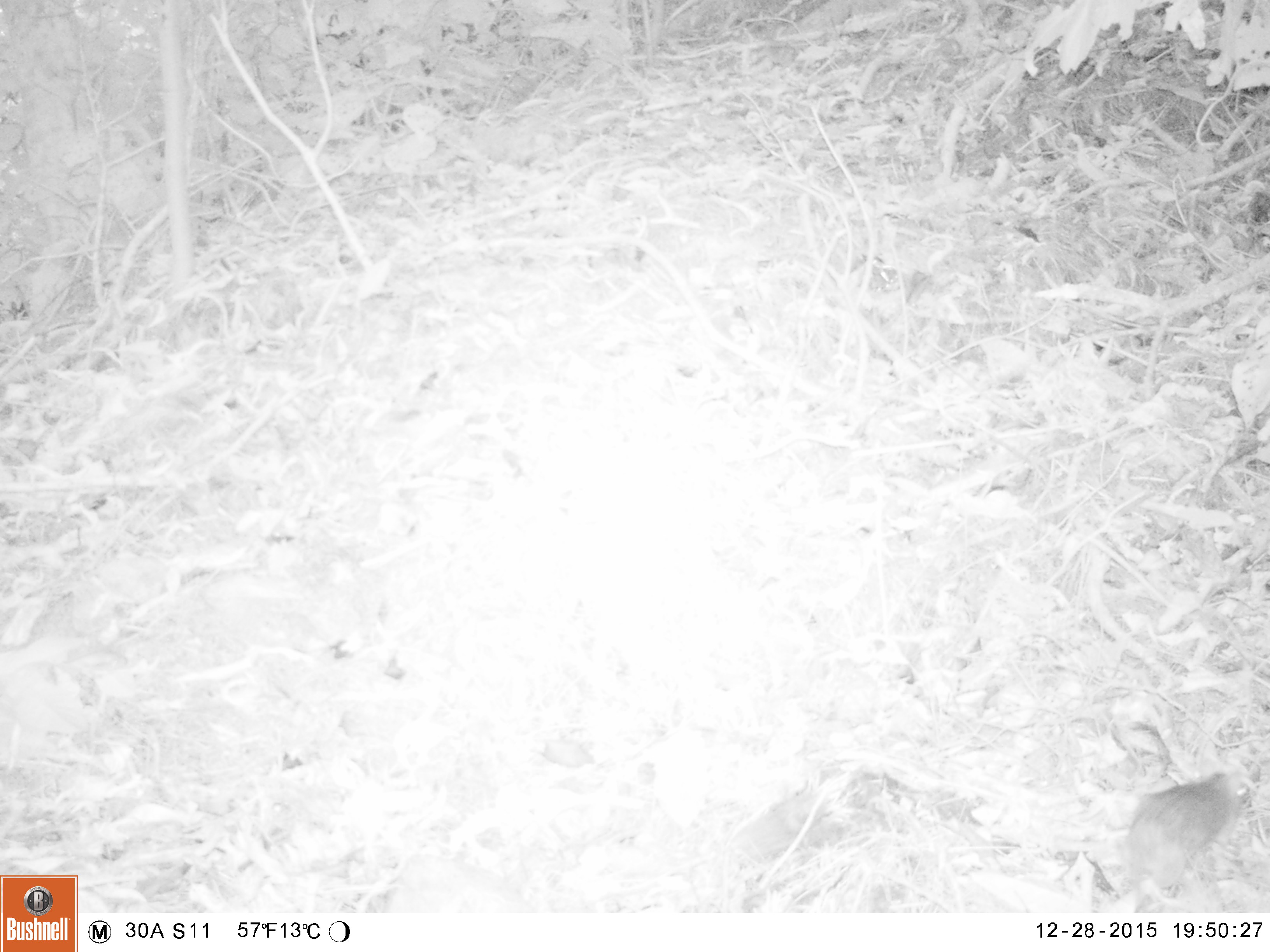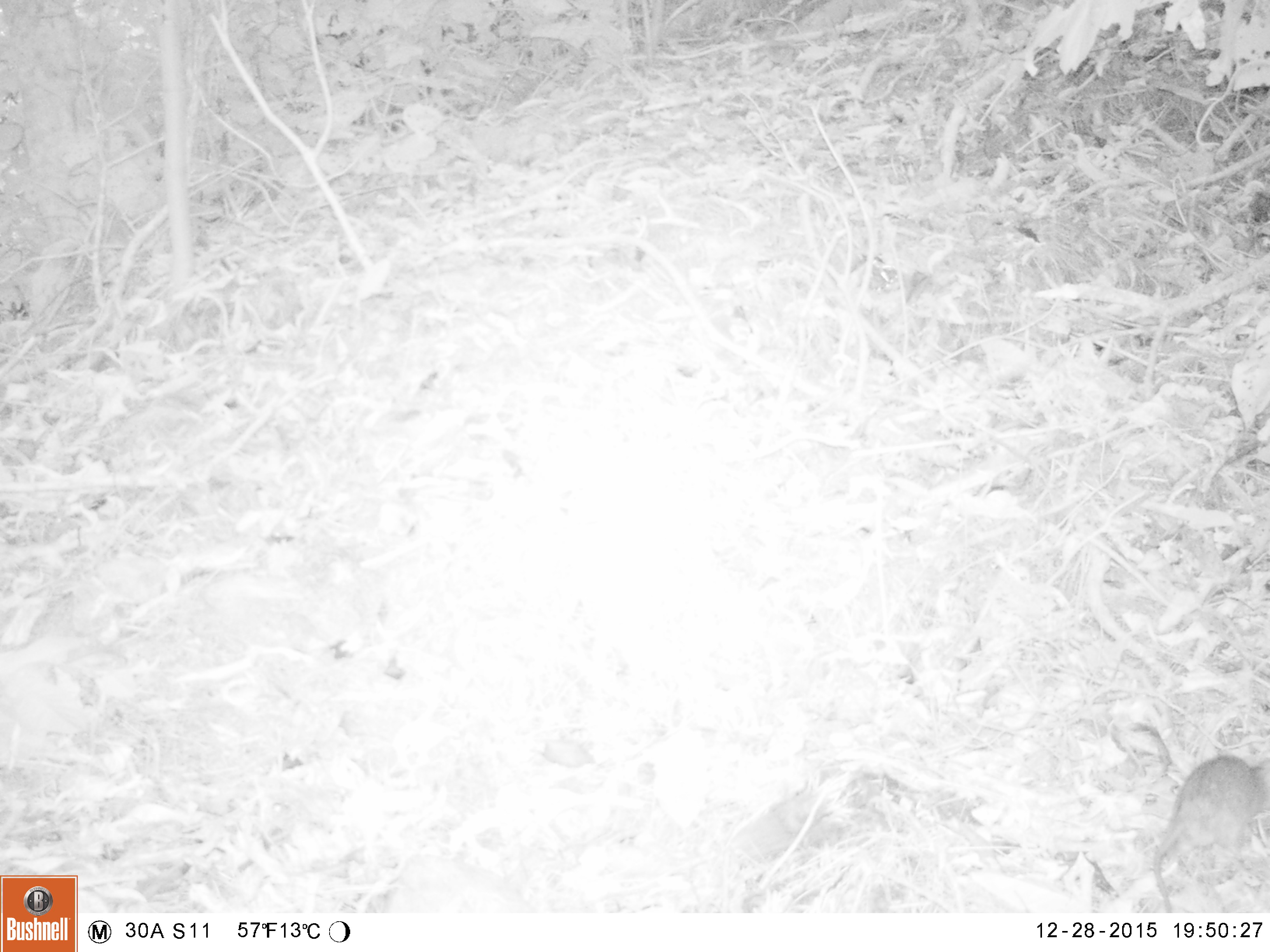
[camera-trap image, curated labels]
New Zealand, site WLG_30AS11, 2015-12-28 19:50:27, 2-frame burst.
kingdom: Animalia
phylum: Chordata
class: Mammalia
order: Rodentia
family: Muridae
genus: Rattus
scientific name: Rattus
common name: rat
Rat (Rattus).